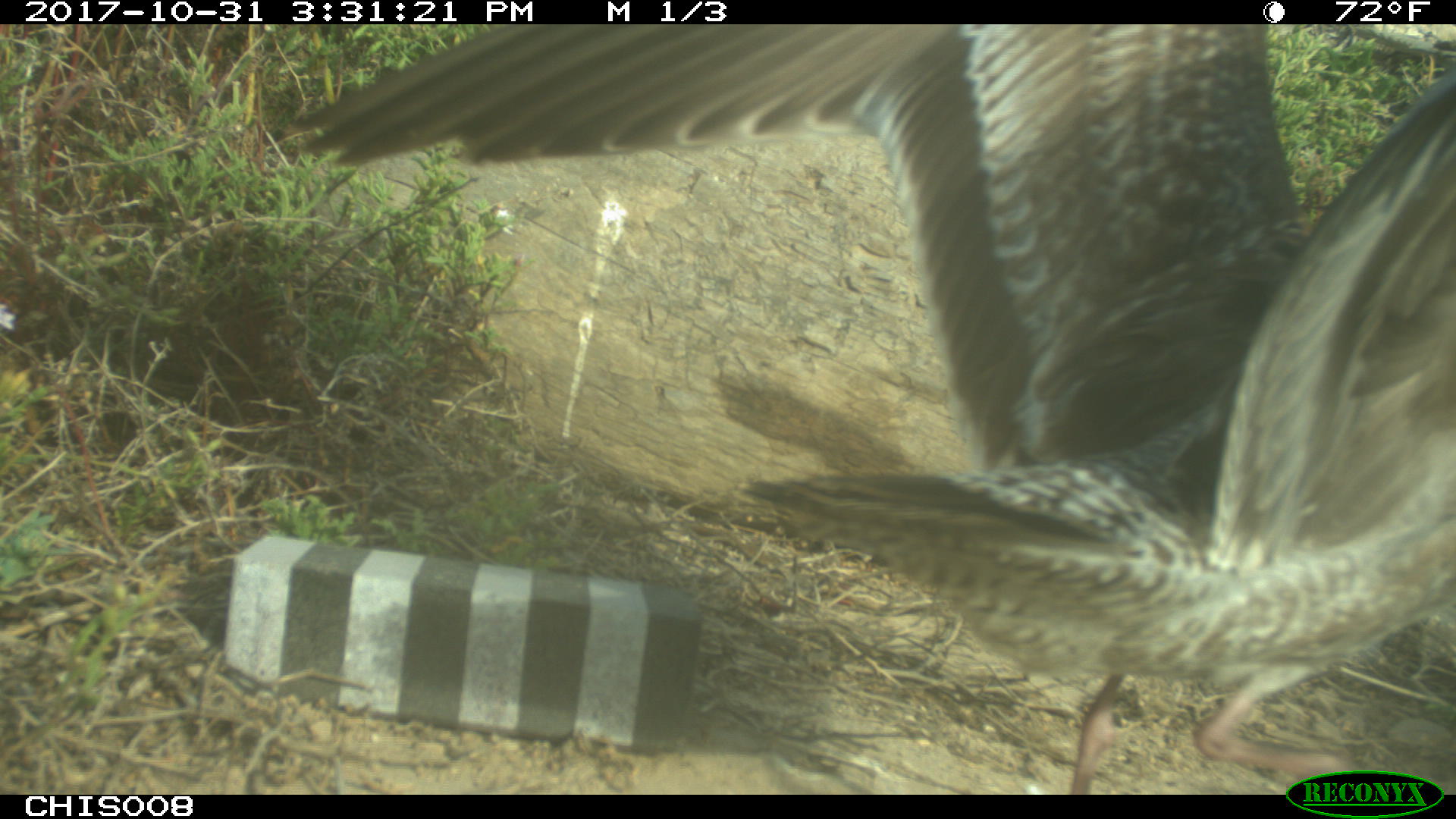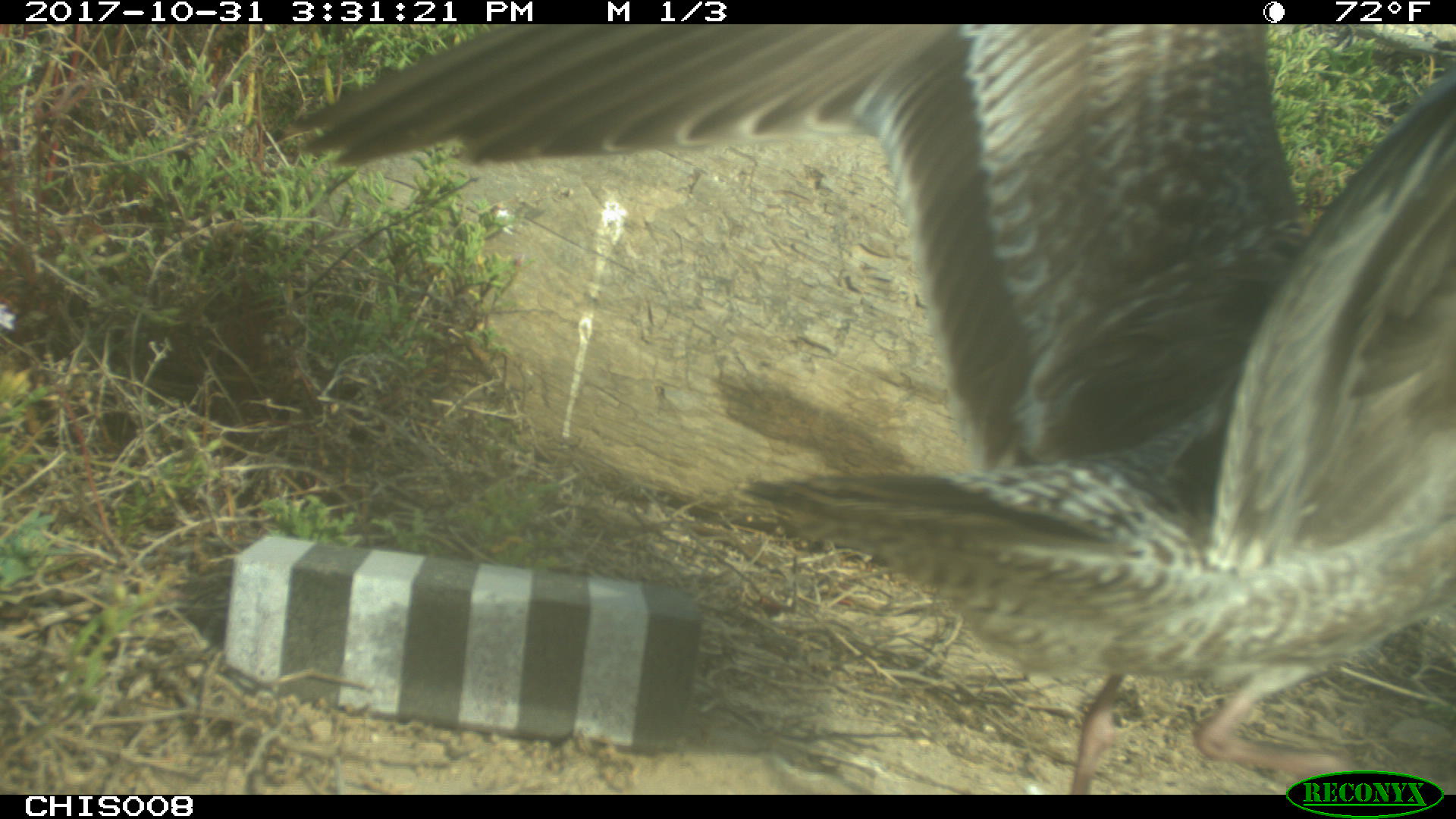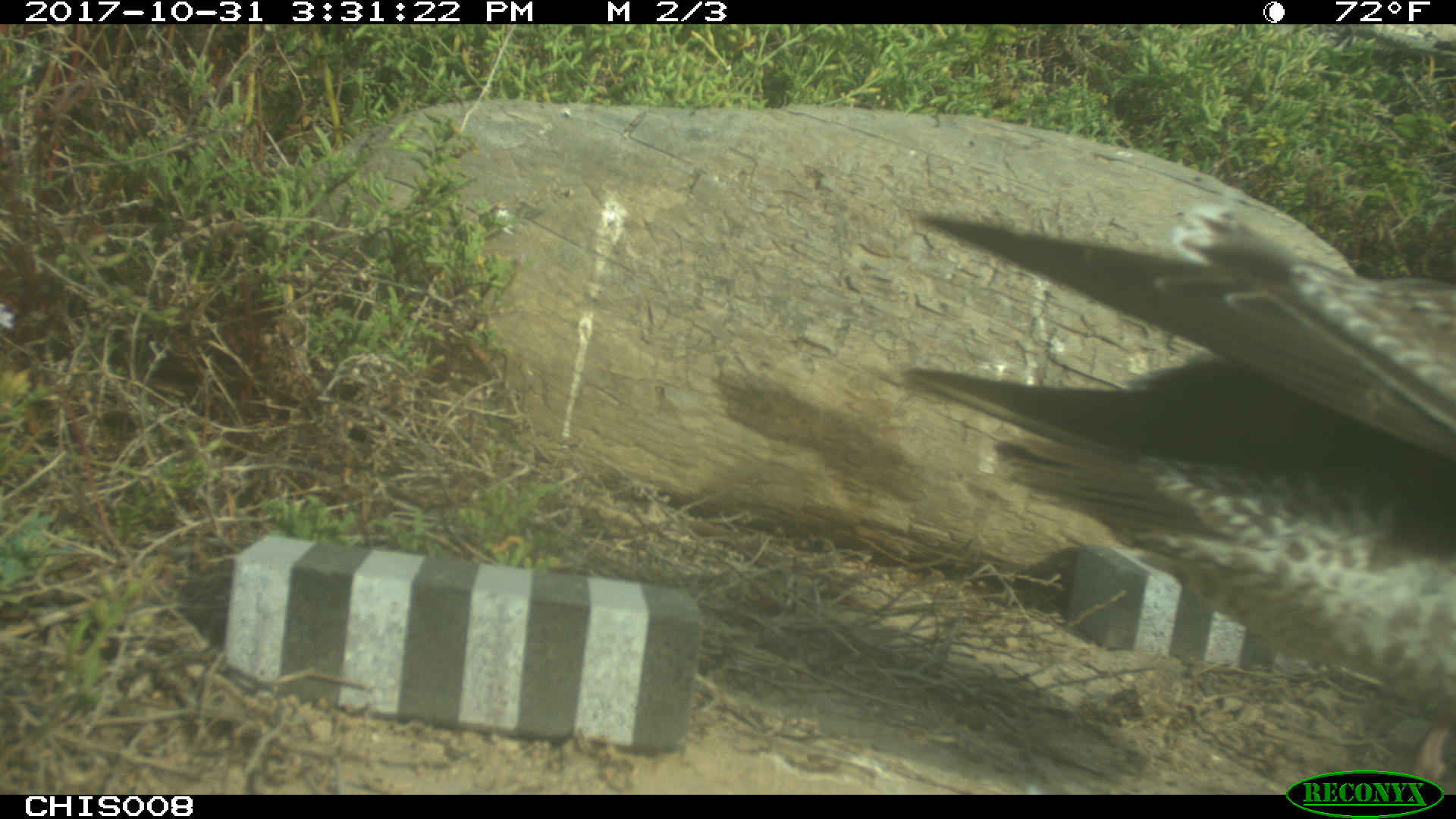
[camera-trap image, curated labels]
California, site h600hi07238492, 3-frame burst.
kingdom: Animalia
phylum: Chordata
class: Aves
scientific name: Aves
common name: bird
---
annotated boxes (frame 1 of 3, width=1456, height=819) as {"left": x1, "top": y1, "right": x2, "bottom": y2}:
bird: {"left": 267, "top": 23, "right": 1455, "bottom": 794}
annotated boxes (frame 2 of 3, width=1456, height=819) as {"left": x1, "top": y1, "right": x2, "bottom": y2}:
bird: {"left": 284, "top": 21, "right": 1455, "bottom": 793}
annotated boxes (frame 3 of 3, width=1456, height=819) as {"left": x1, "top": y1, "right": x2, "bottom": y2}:
bird: {"left": 902, "top": 199, "right": 1455, "bottom": 728}